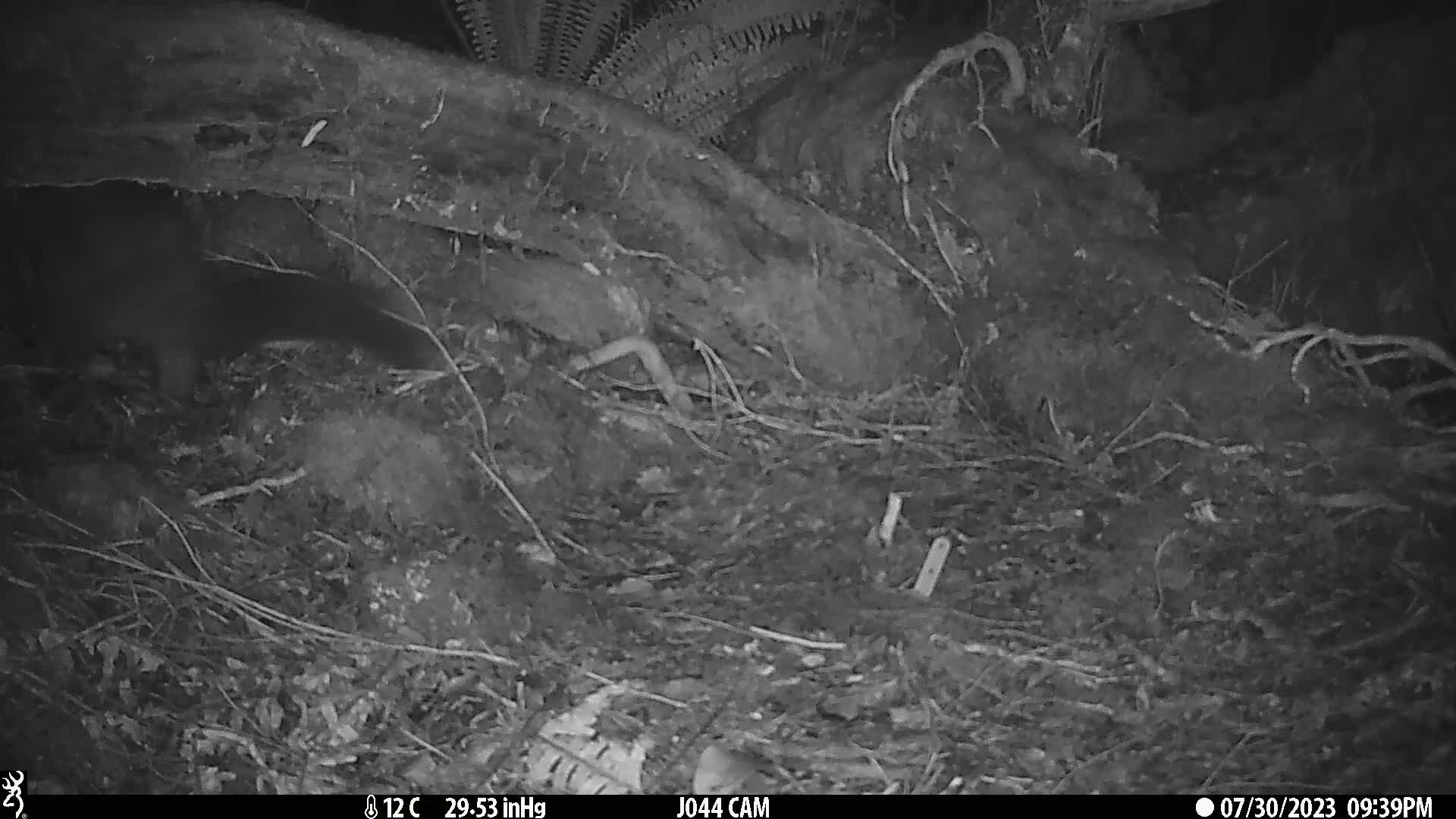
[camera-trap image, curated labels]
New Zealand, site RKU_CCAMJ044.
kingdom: Animalia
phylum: Chordata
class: Mammalia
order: Diprotodontia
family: Phalangeridae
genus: Trichosurus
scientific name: Trichosurus vulpecula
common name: common brushtail possum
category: possum